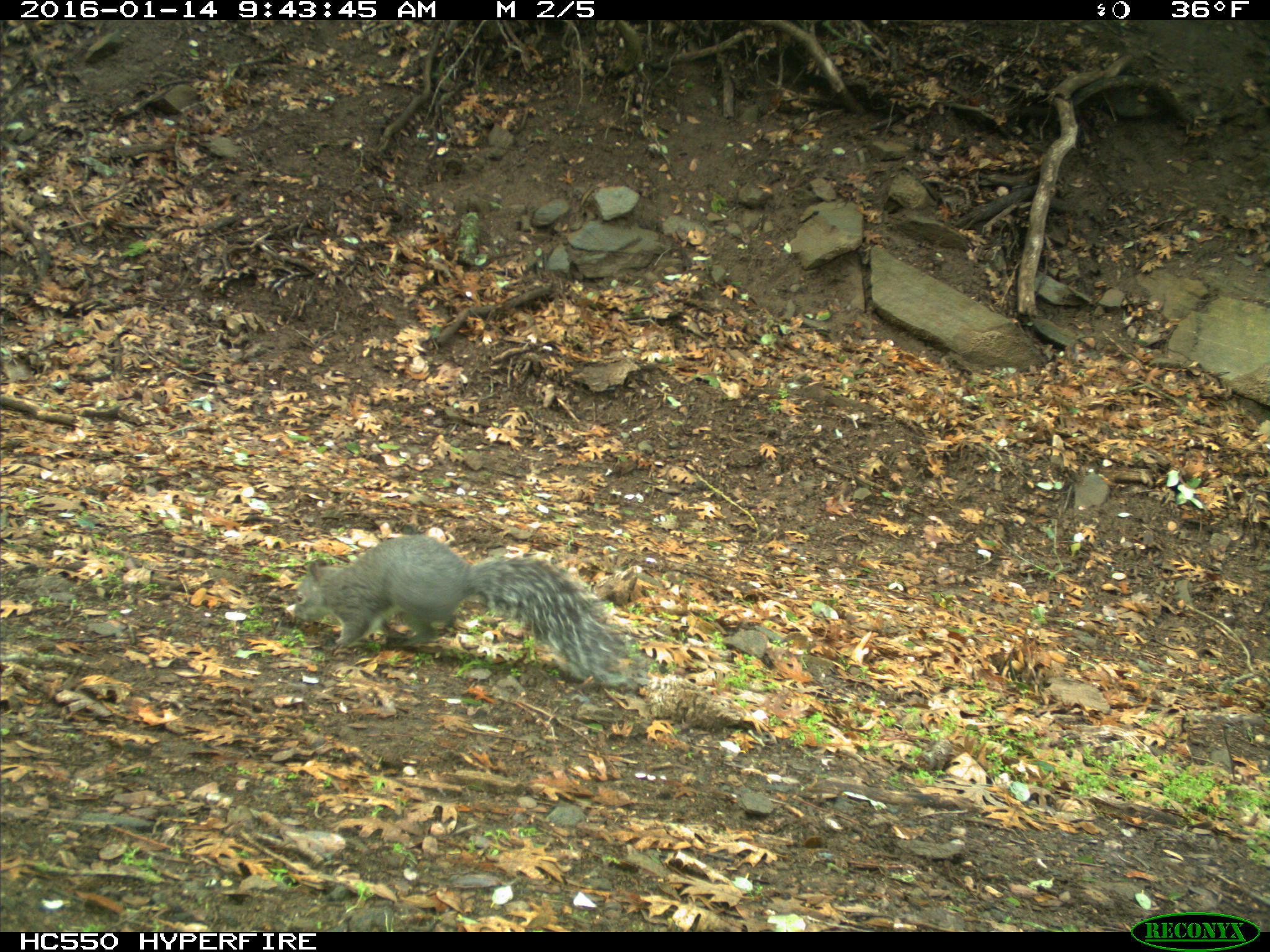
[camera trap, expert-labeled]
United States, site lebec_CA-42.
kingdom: Animalia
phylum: Chordata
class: Mammalia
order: Rodentia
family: Sciuridae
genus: Sciurus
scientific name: Sciurus carolinensis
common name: eastern gray squirrel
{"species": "Sciurus carolinensis (eastern gray squirrel)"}